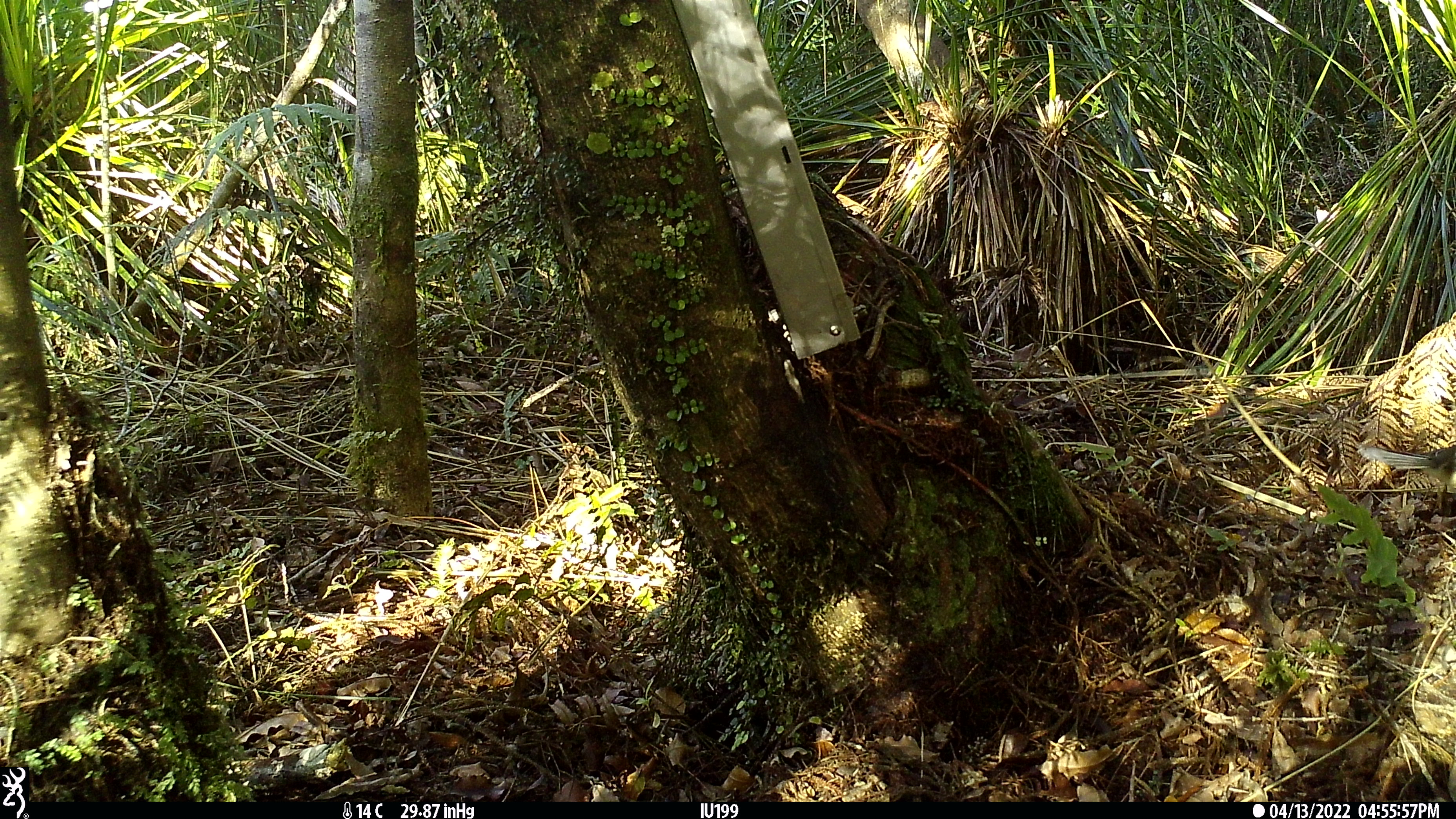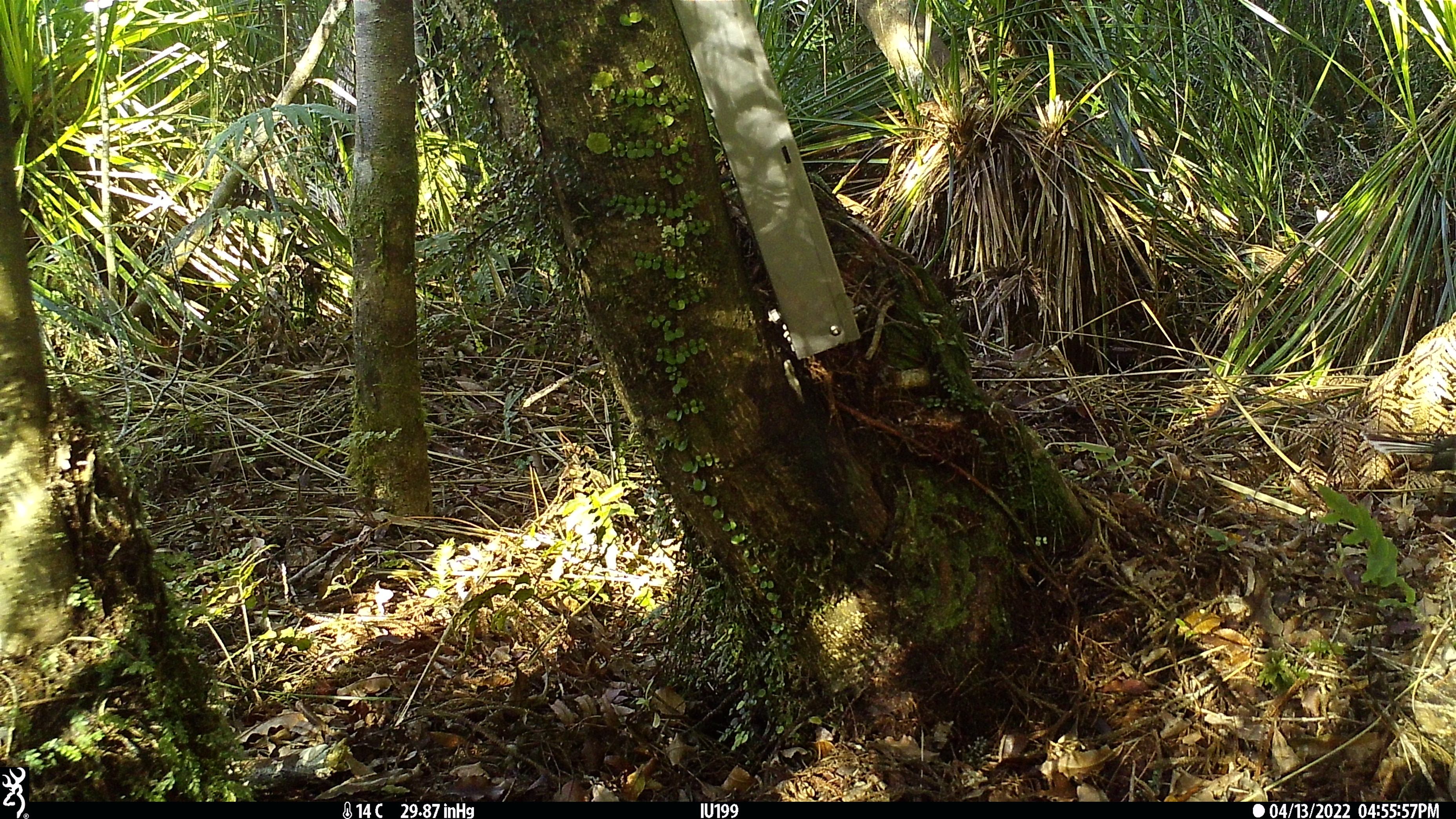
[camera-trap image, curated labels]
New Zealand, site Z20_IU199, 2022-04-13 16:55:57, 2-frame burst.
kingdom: Animalia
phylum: Chordata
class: Aves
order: Passeriformes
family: Rhipiduridae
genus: Rhipidura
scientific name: Rhipidura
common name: fantails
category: fantail